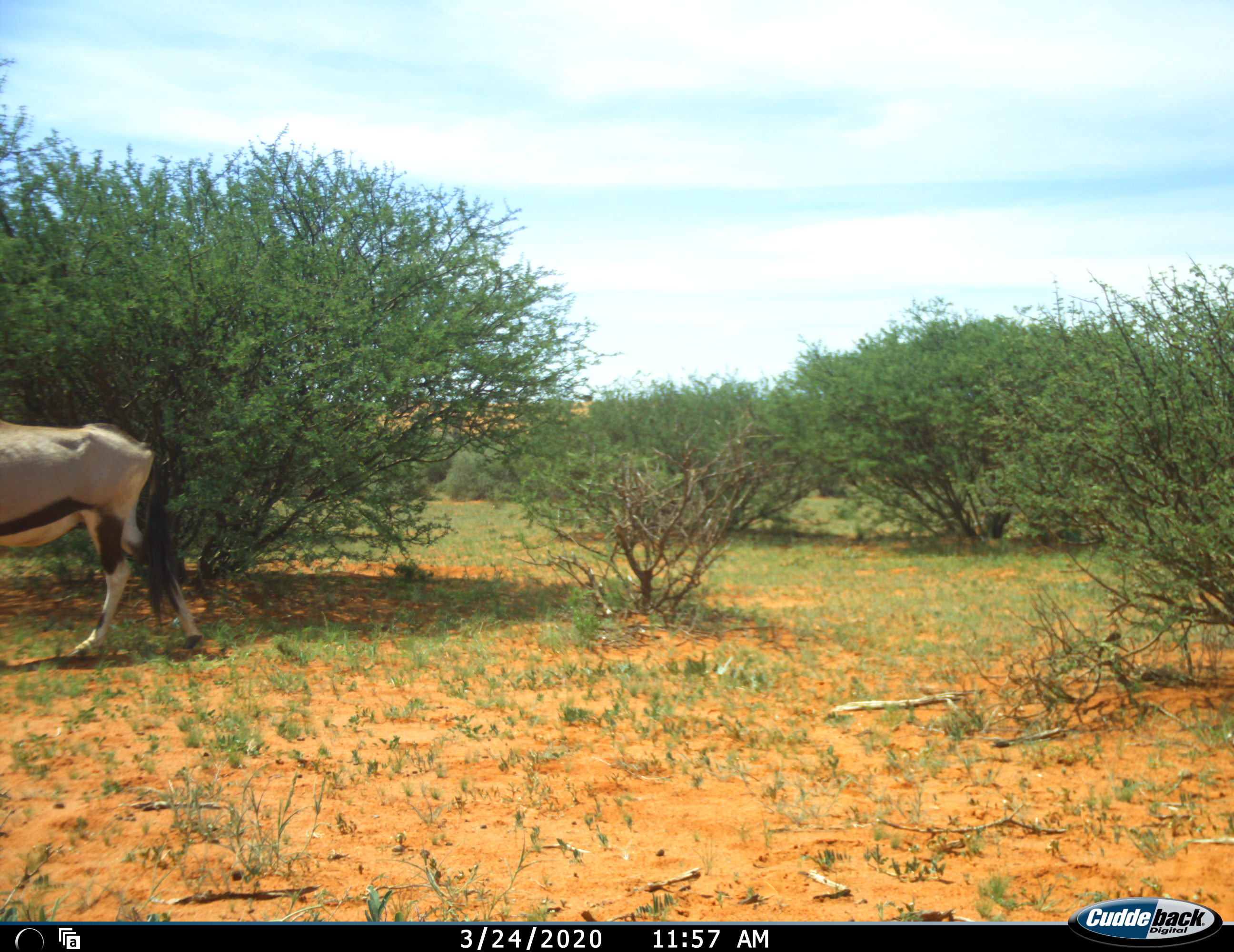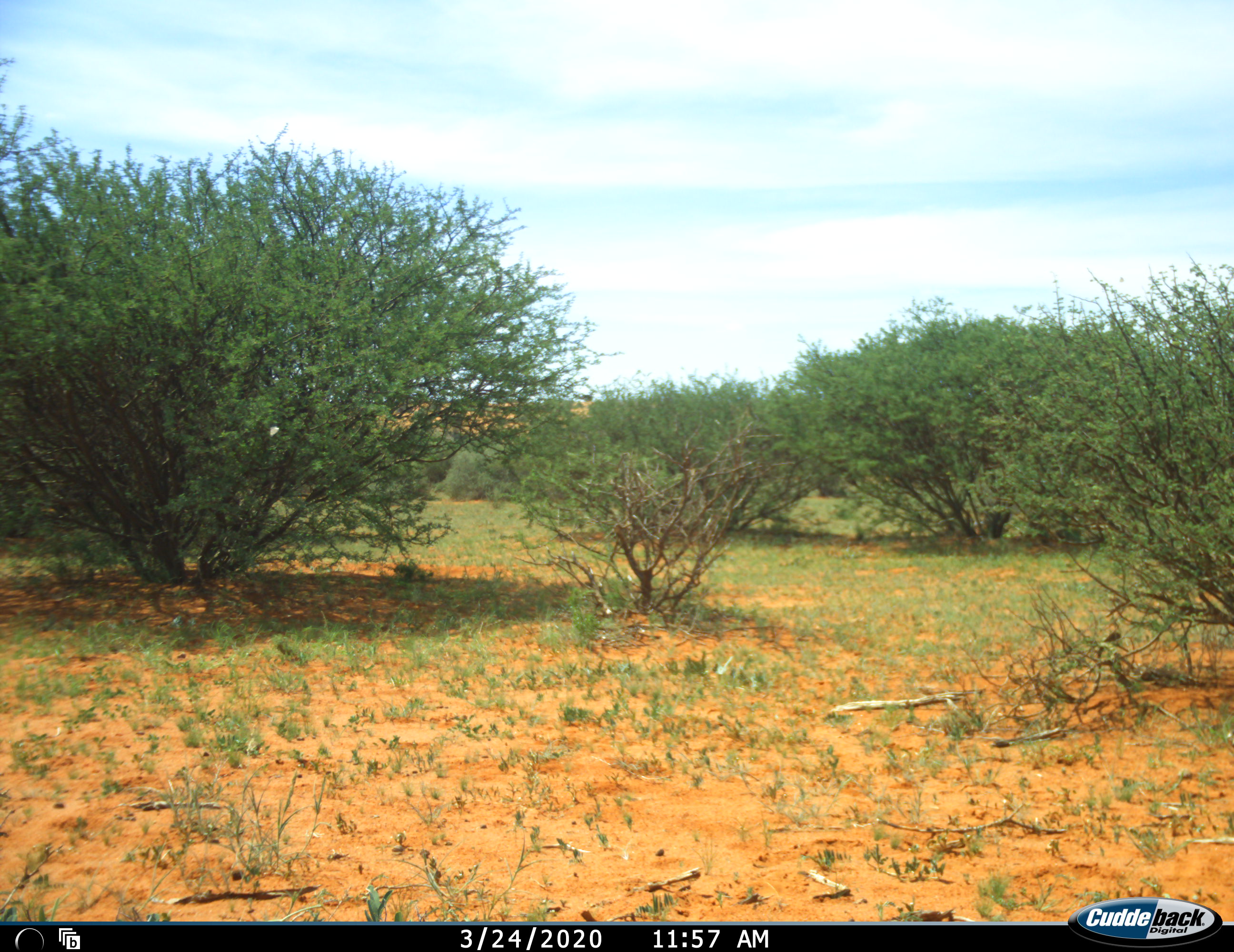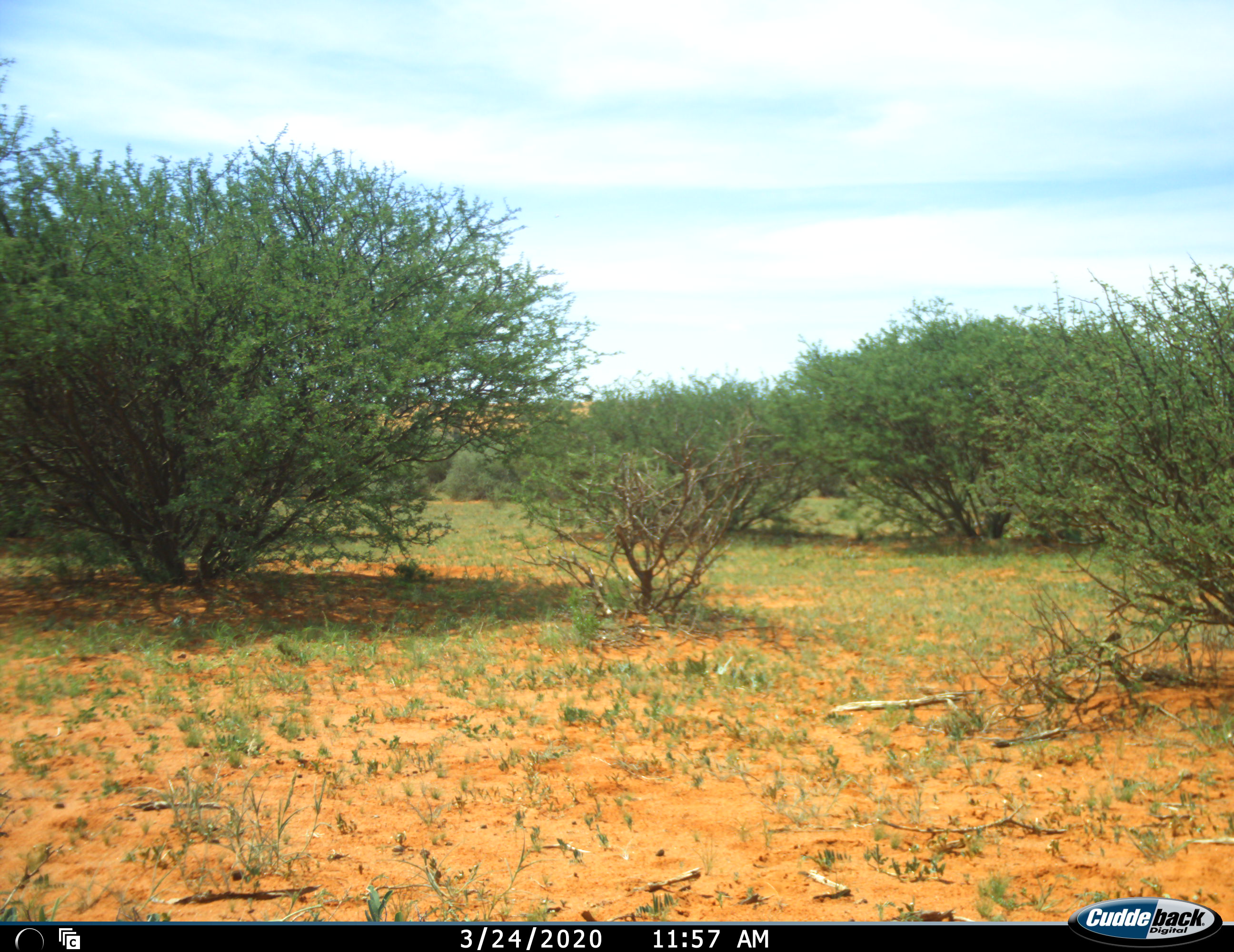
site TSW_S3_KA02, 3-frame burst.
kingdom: Animalia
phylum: Chordata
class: Mammalia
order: Artiodactyla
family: Bovidae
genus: Oryx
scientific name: Oryx gazella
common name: gemsbok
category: oryx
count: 1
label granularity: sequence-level